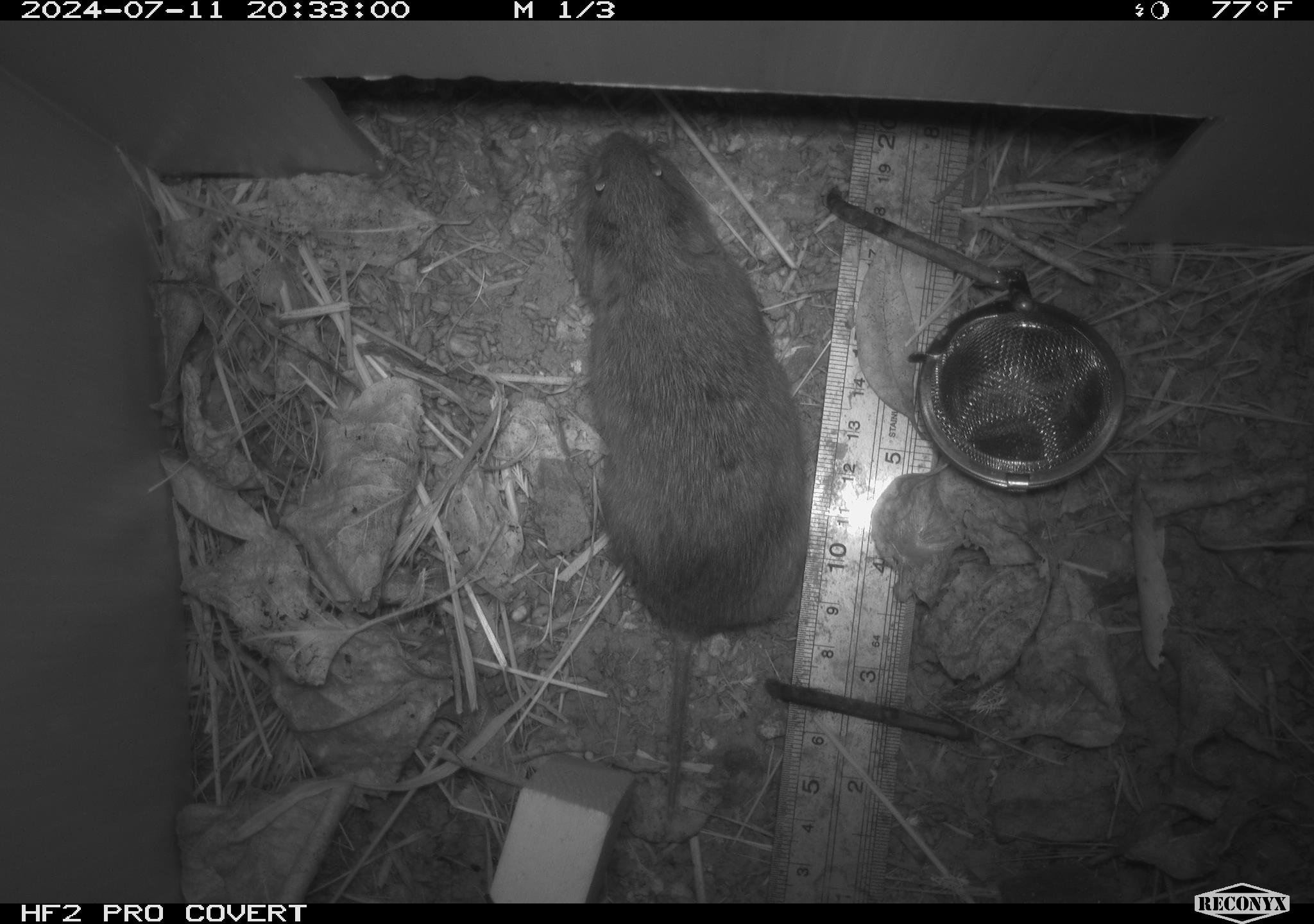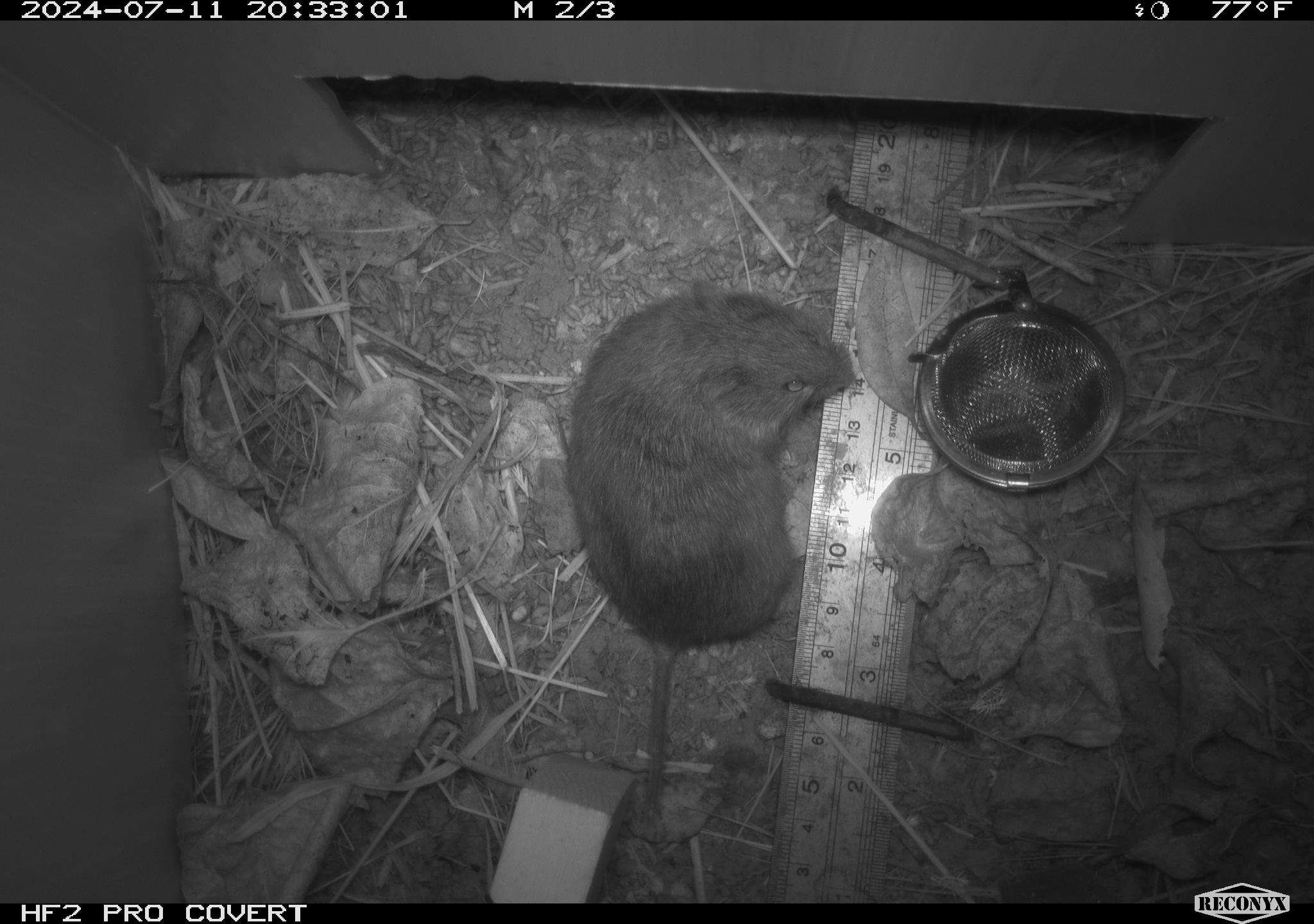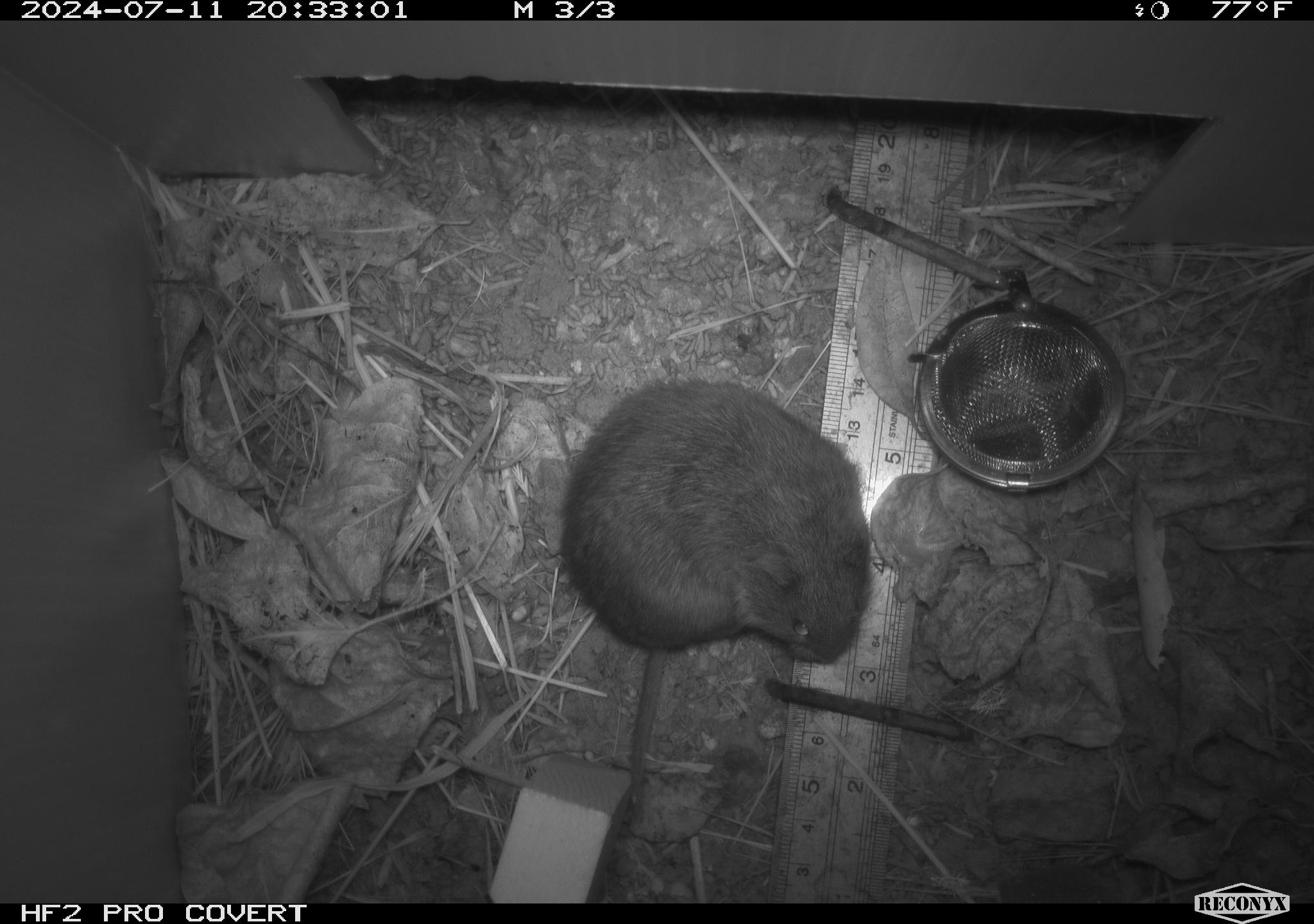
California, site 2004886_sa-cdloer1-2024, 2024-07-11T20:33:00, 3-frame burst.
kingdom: Animalia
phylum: Chordata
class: Mammalia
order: Rodentia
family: Cricetidae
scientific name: Arvicolinae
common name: voles, lemmings, and muskrats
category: arvicolinae subfamily